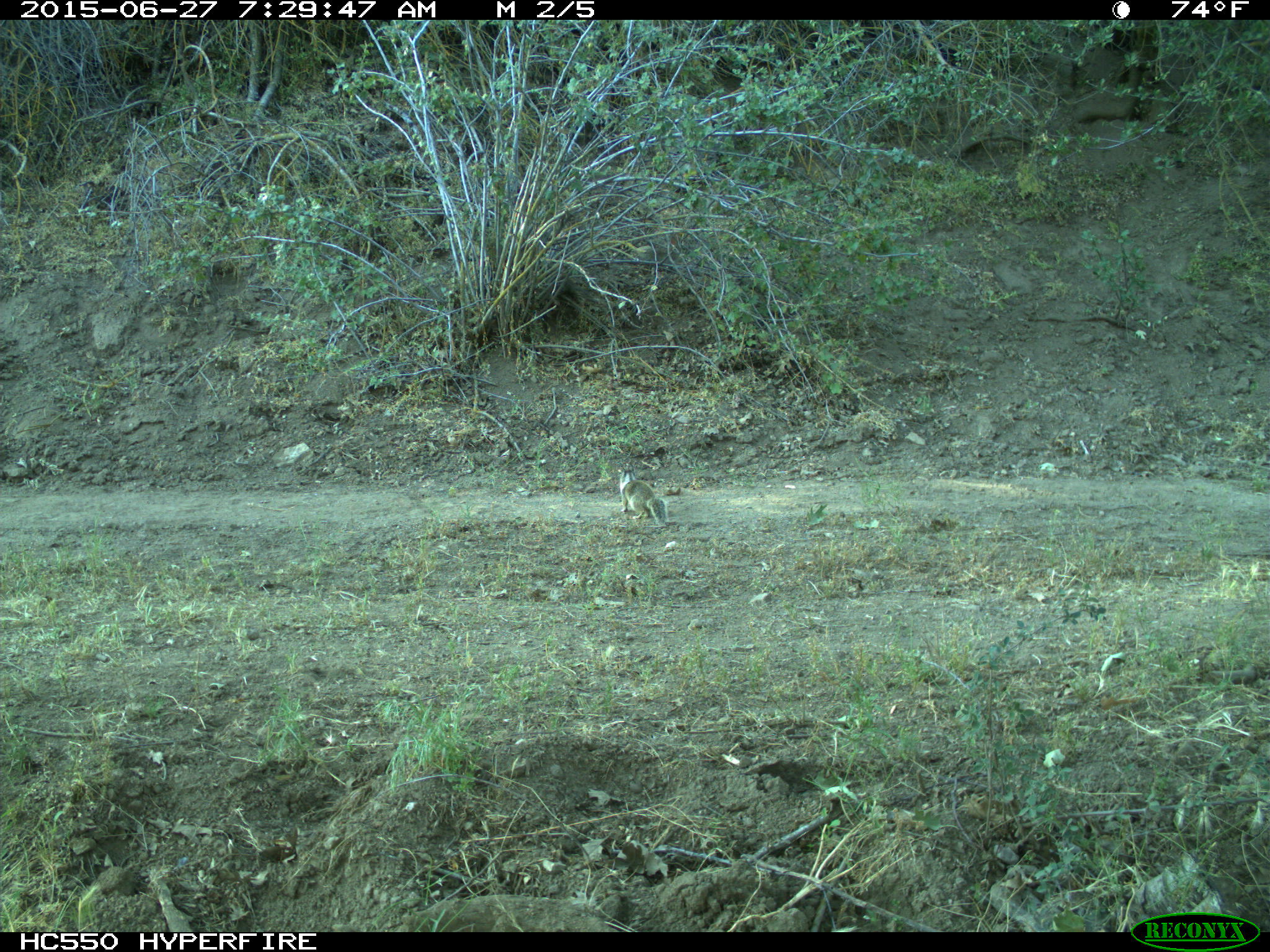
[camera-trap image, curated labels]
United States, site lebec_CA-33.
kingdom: Animalia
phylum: Chordata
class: Mammalia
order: Rodentia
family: Sciuridae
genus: Otospermophilus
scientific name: Otospermophilus beecheyi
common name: california ground squirrel